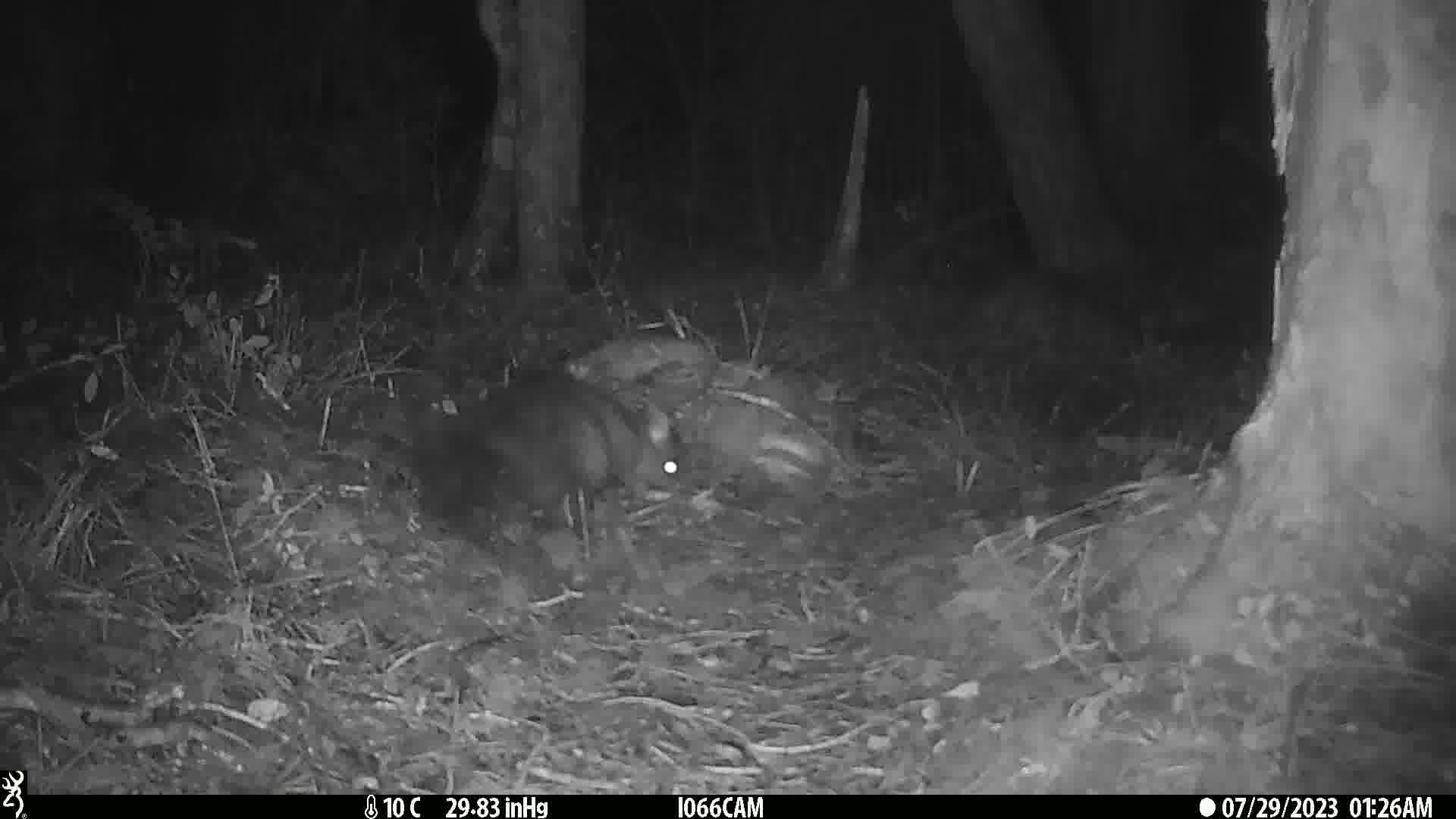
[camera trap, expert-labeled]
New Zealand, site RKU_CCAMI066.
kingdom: Animalia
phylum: Chordata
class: Mammalia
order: Diprotodontia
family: Phalangeridae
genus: Trichosurus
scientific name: Trichosurus vulpecula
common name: common brushtail possum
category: possum